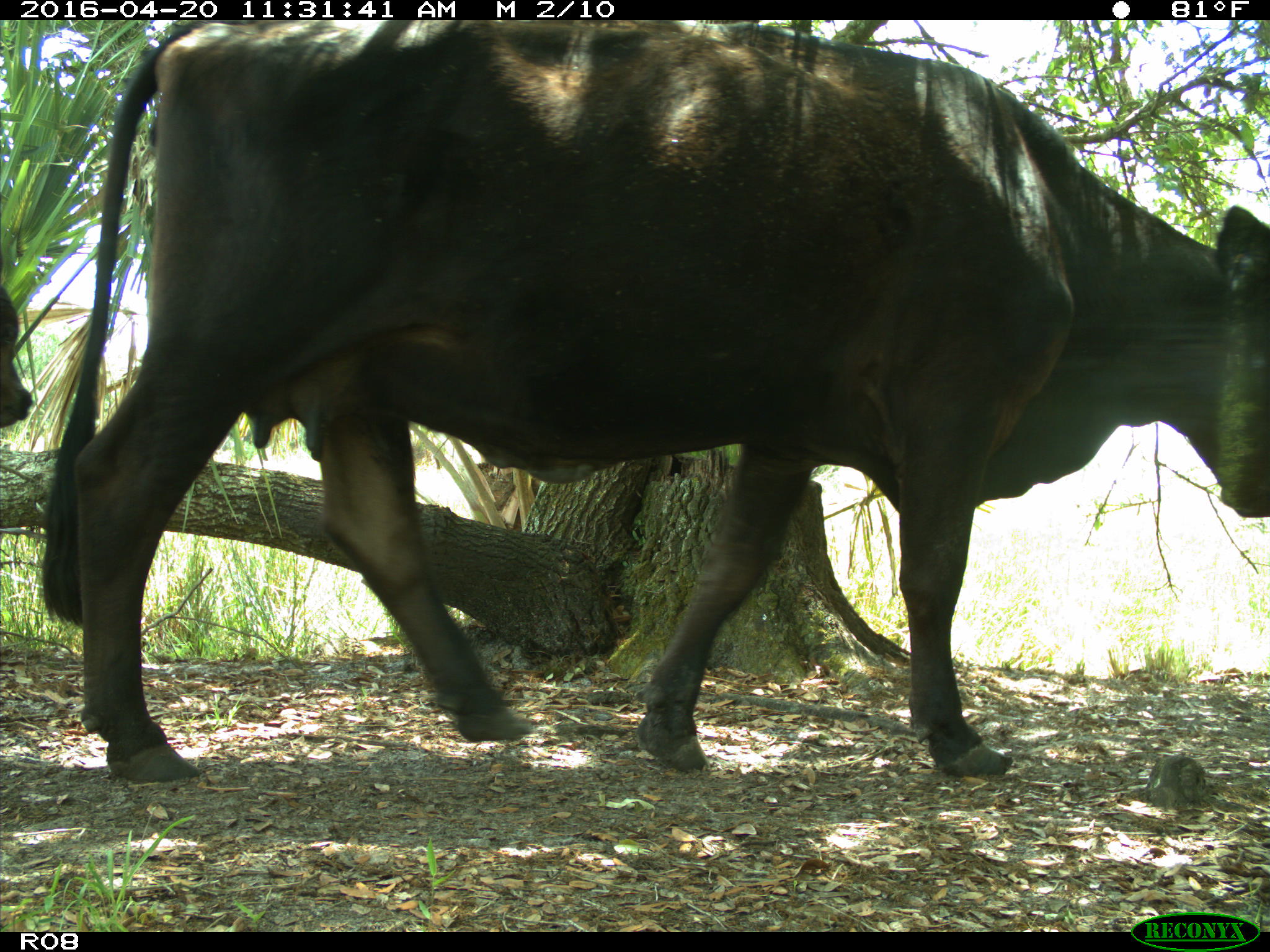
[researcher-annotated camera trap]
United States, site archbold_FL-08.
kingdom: Animalia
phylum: Chordata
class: Mammalia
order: Artiodactyla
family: Bovidae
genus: Bos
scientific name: Bos taurus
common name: domestic cow